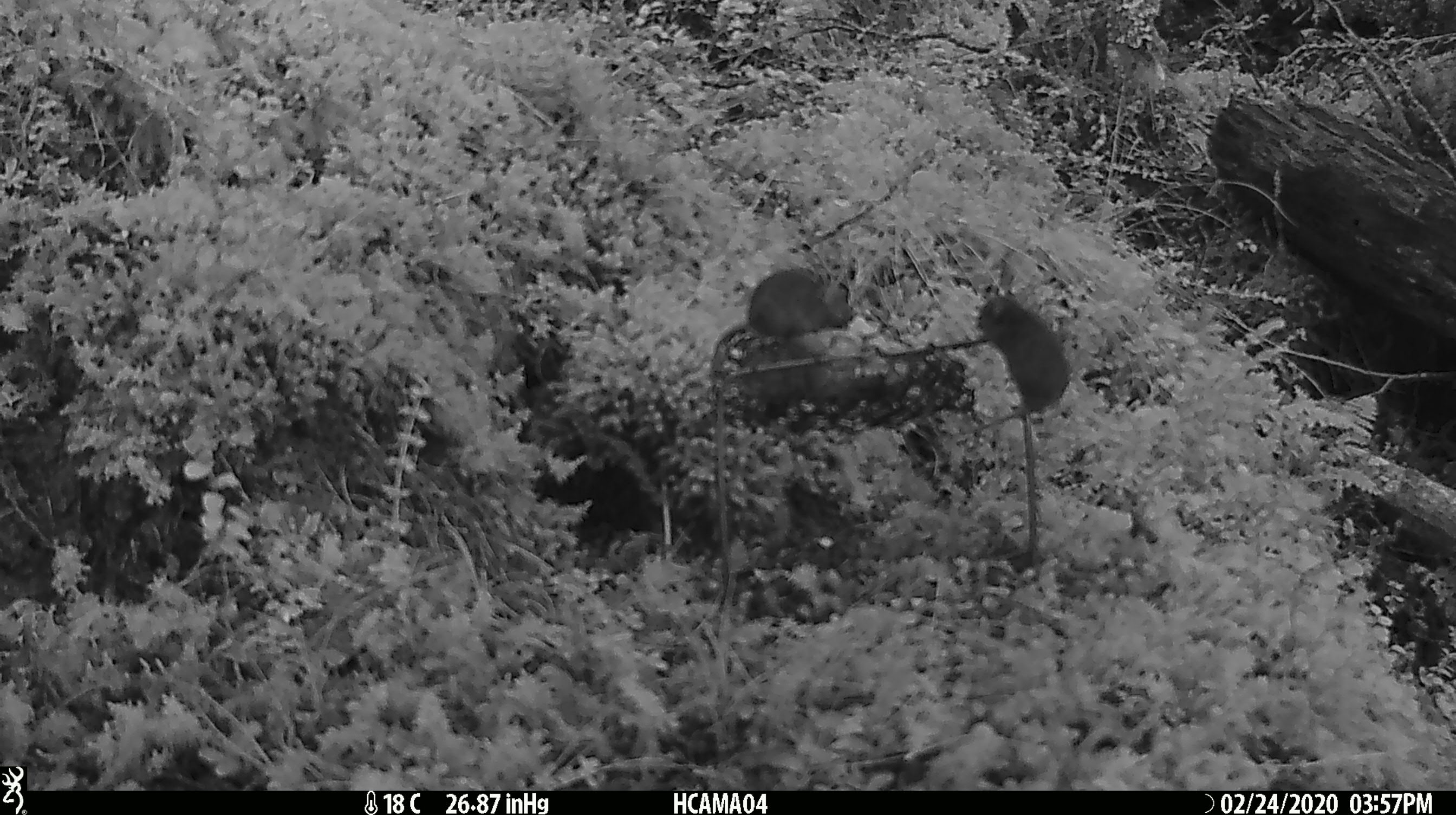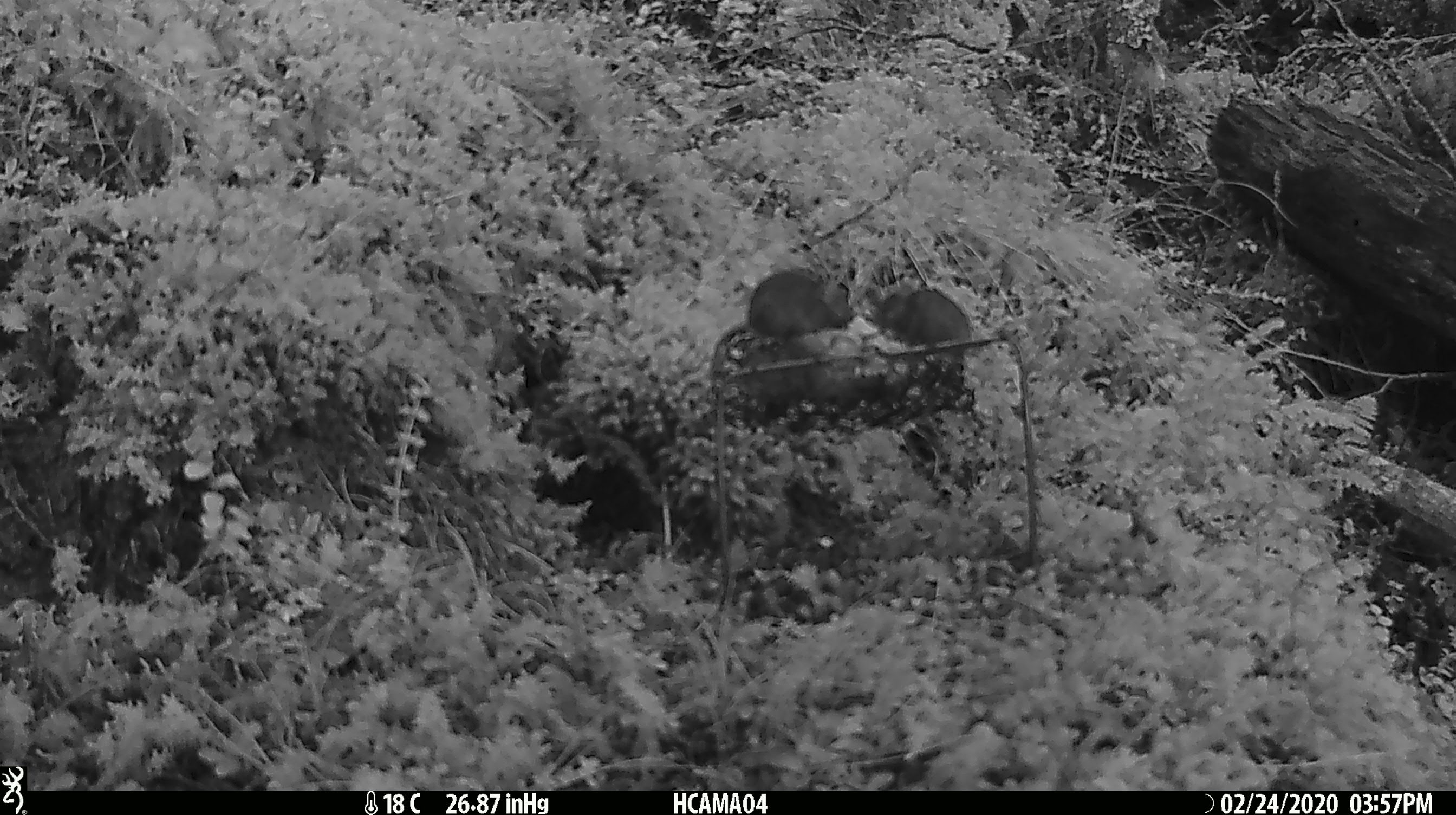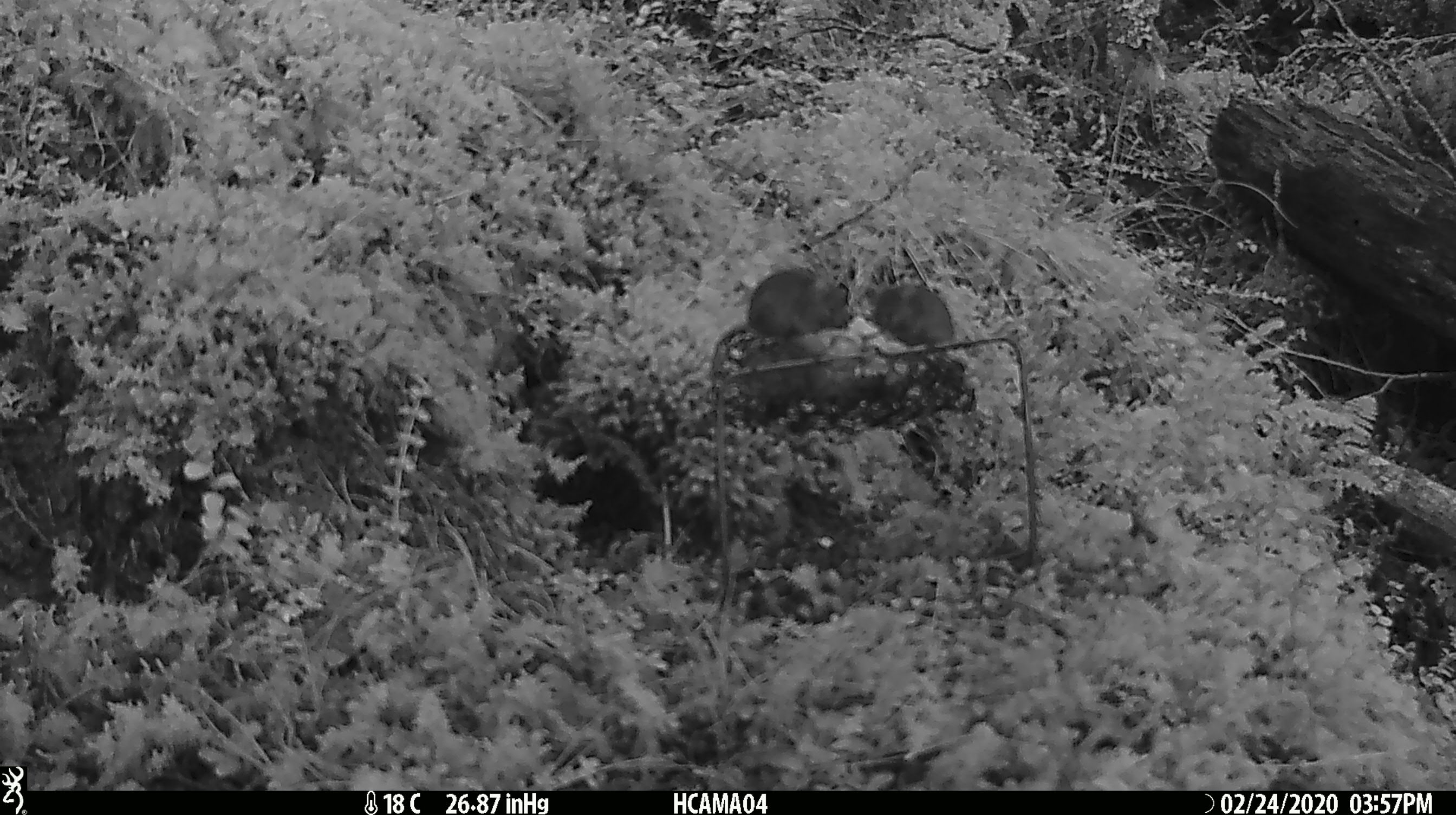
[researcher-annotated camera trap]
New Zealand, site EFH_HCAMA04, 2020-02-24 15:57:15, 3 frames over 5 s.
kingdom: Animalia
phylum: Chordata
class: Mammalia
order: Rodentia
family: Muridae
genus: Mus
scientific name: Mus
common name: mouse